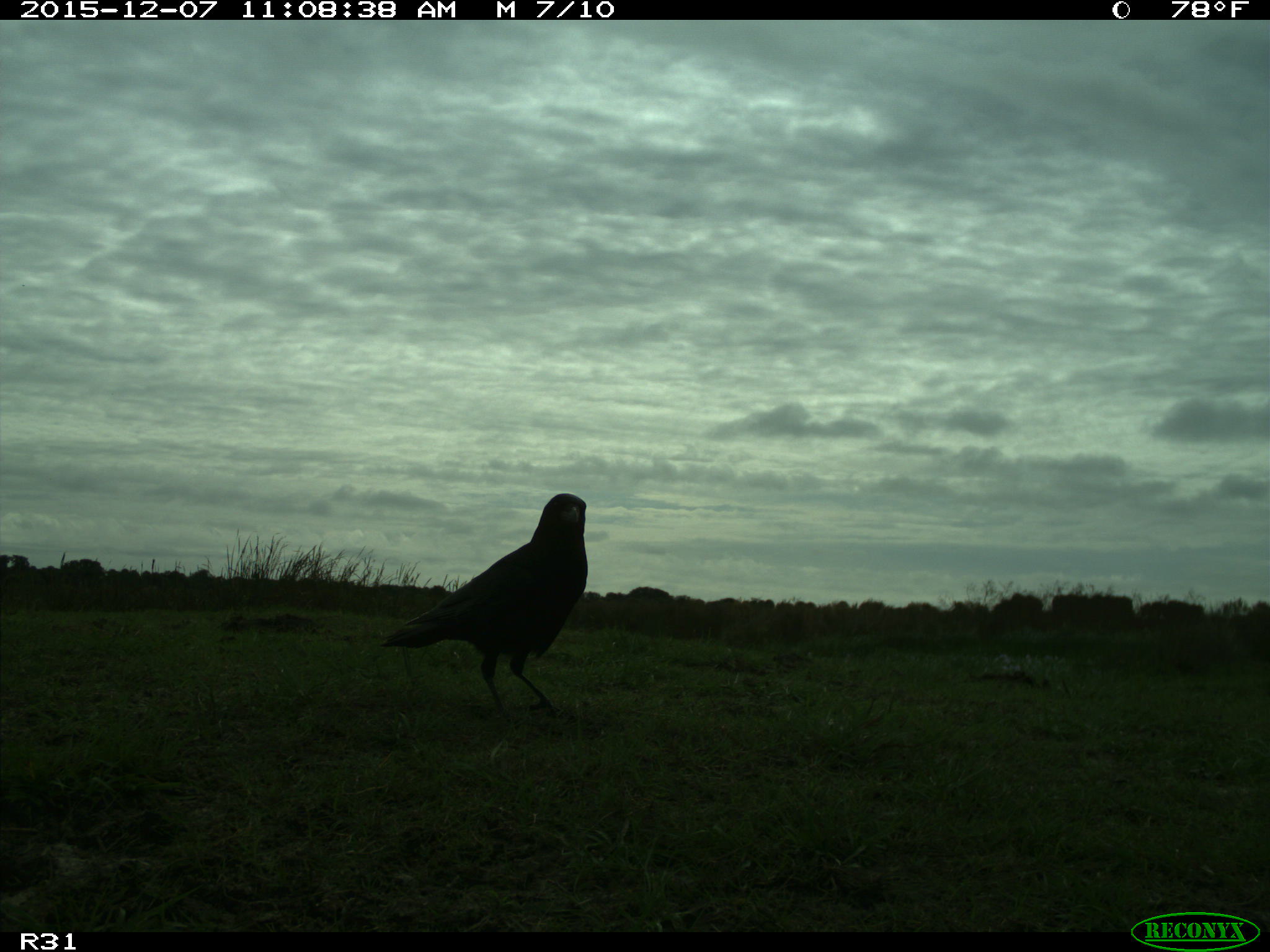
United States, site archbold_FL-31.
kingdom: Animalia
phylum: Chordata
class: Aves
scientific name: Aves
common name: birds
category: unidentified bird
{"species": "unidentified bird (birds) (Aves)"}